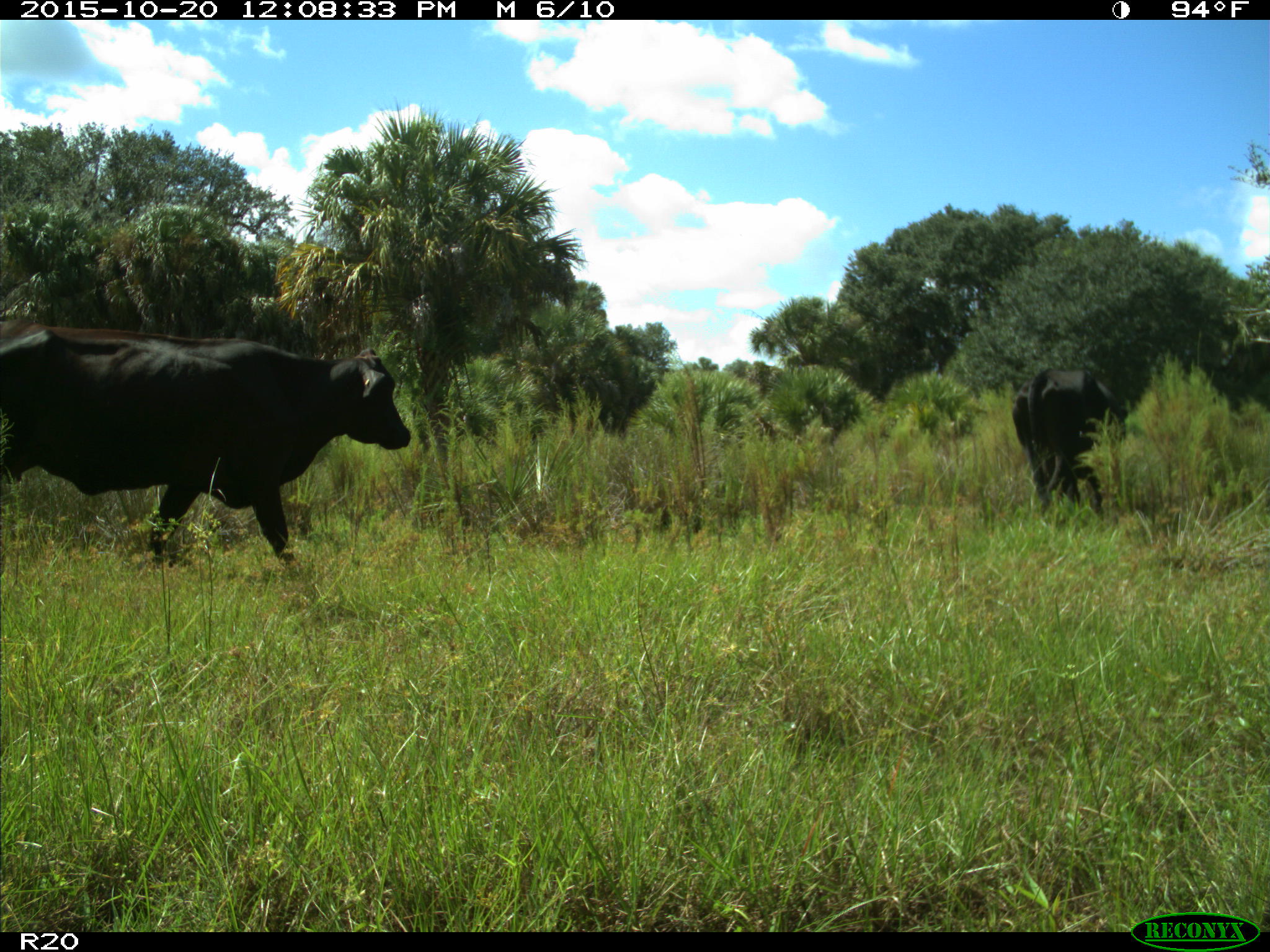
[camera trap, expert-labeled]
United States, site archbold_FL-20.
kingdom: Animalia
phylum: Chordata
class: Mammalia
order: Artiodactyla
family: Bovidae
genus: Bos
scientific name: Bos taurus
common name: domestic cow